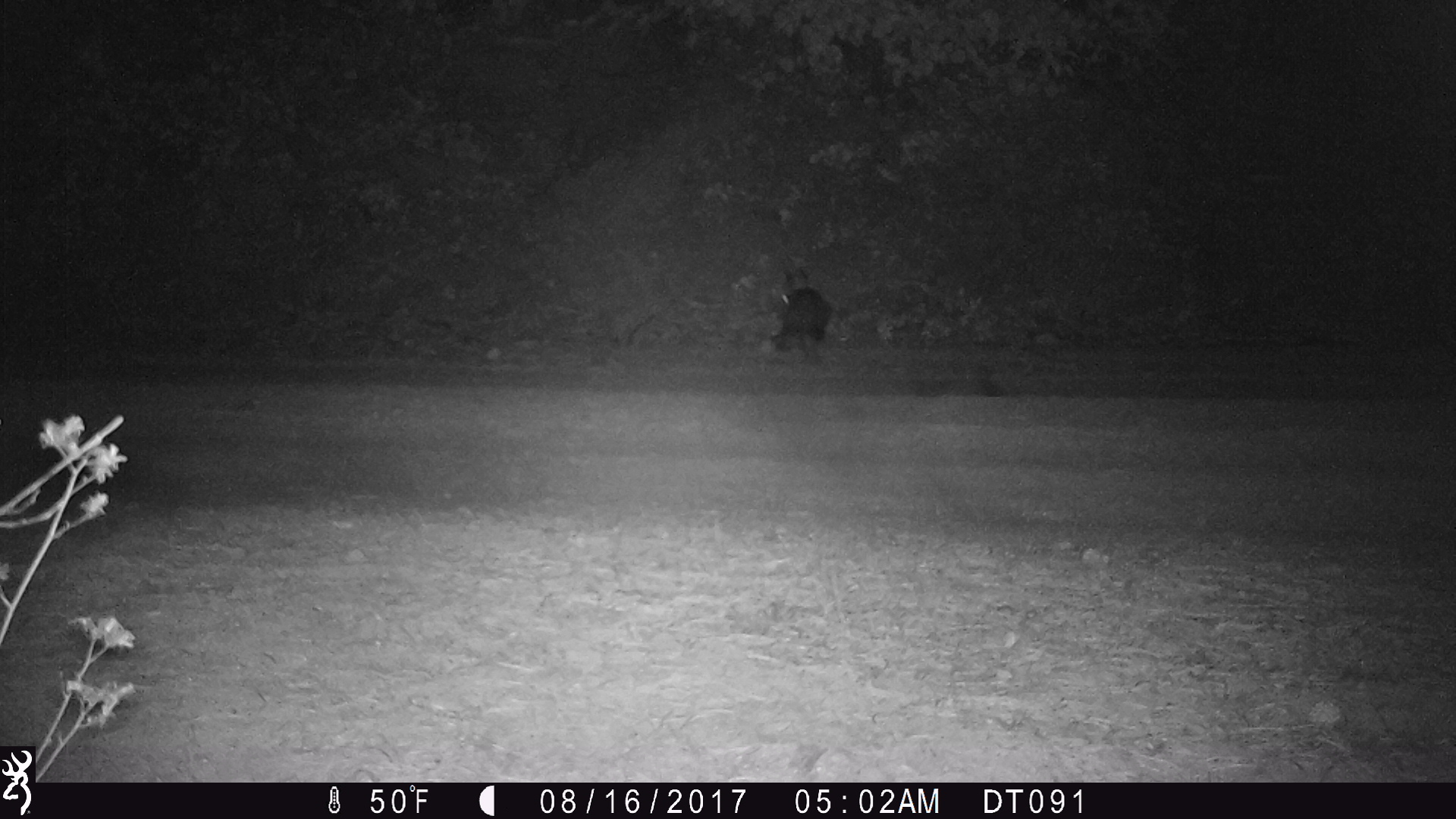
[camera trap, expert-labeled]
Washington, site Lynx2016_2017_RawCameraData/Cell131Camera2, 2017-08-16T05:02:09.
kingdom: Animalia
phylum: Chordata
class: Mammalia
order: Lagomorpha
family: Leporidae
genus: Lepus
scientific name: Lepus americanus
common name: snowshoe hare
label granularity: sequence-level